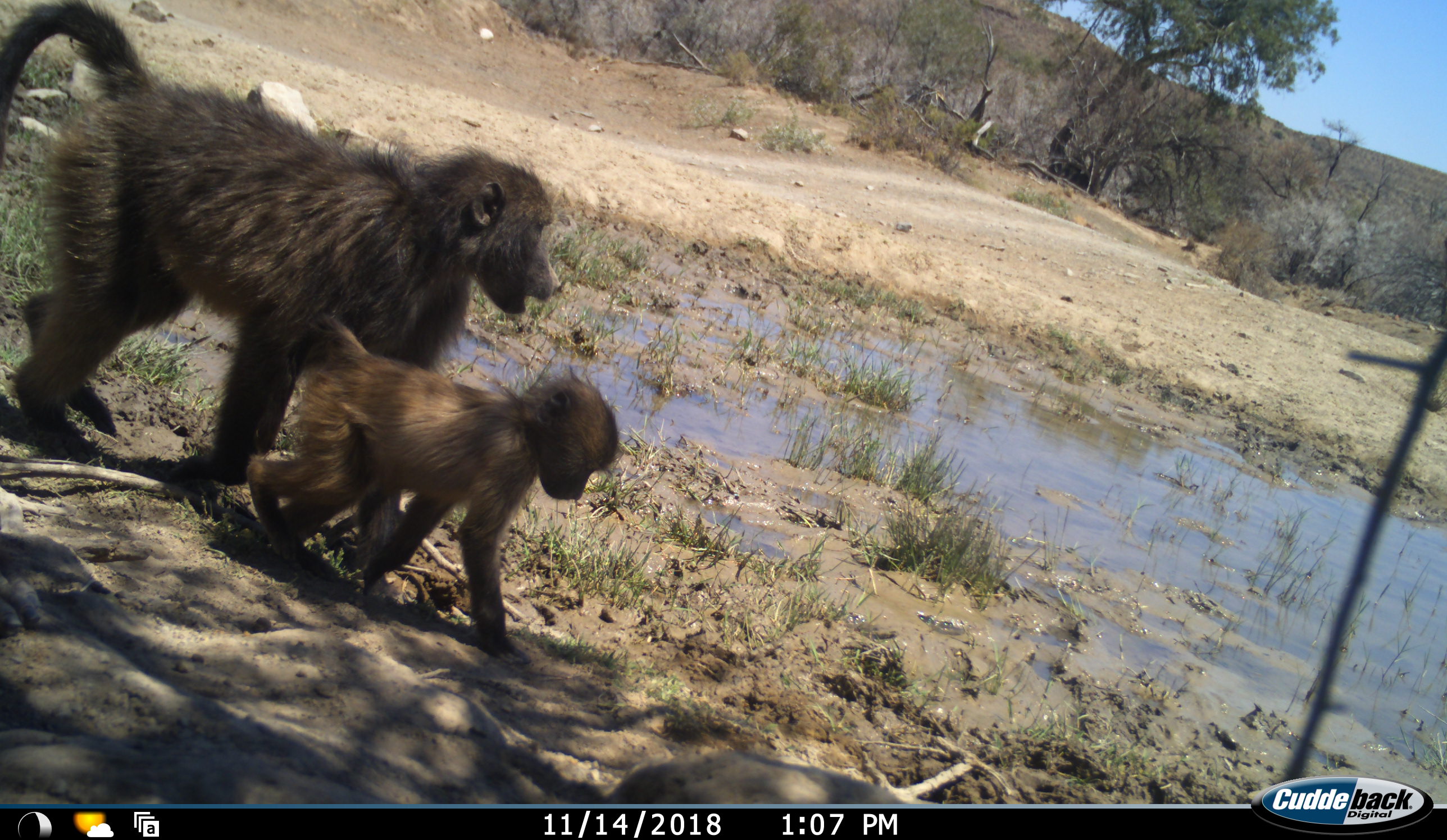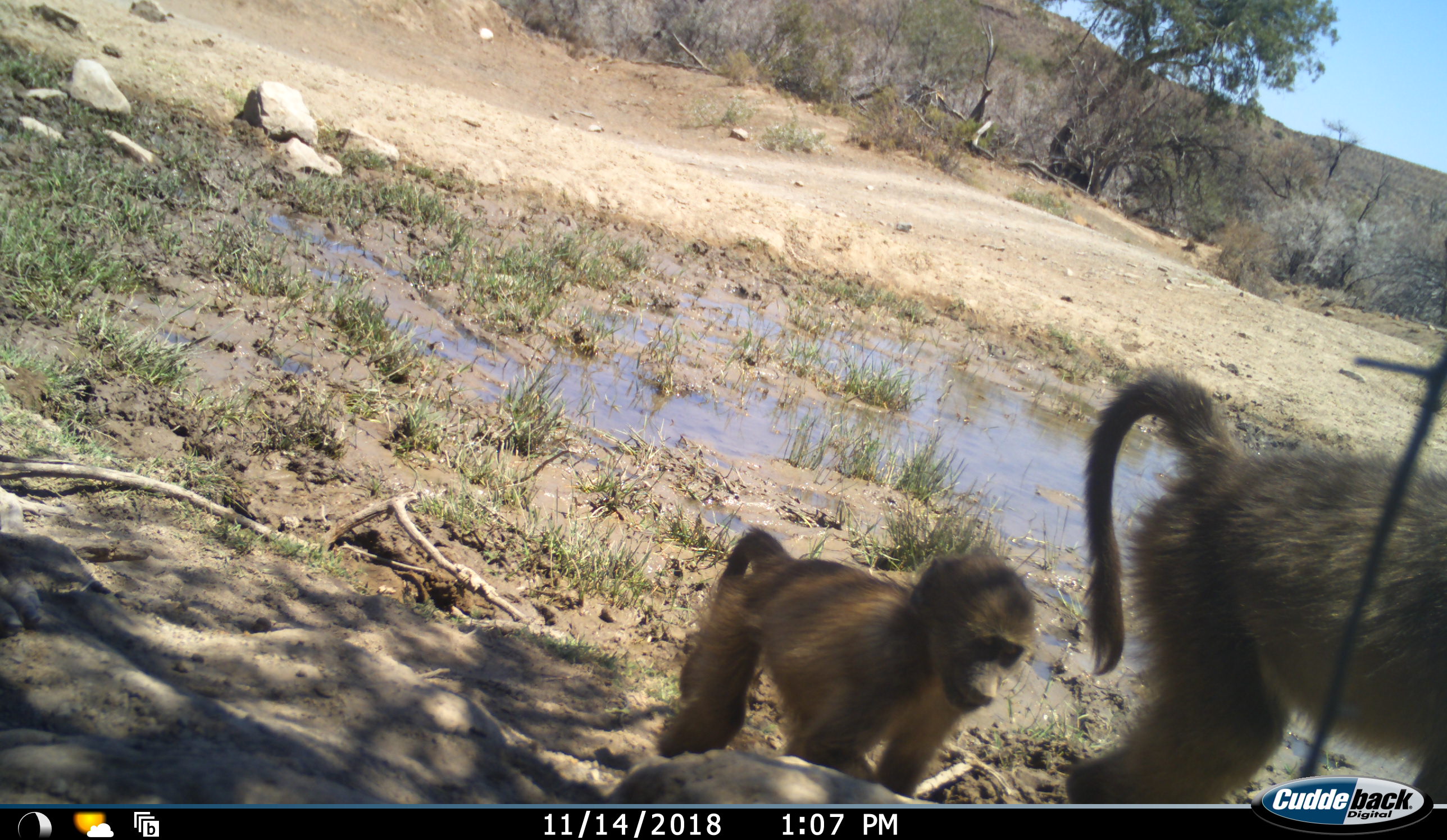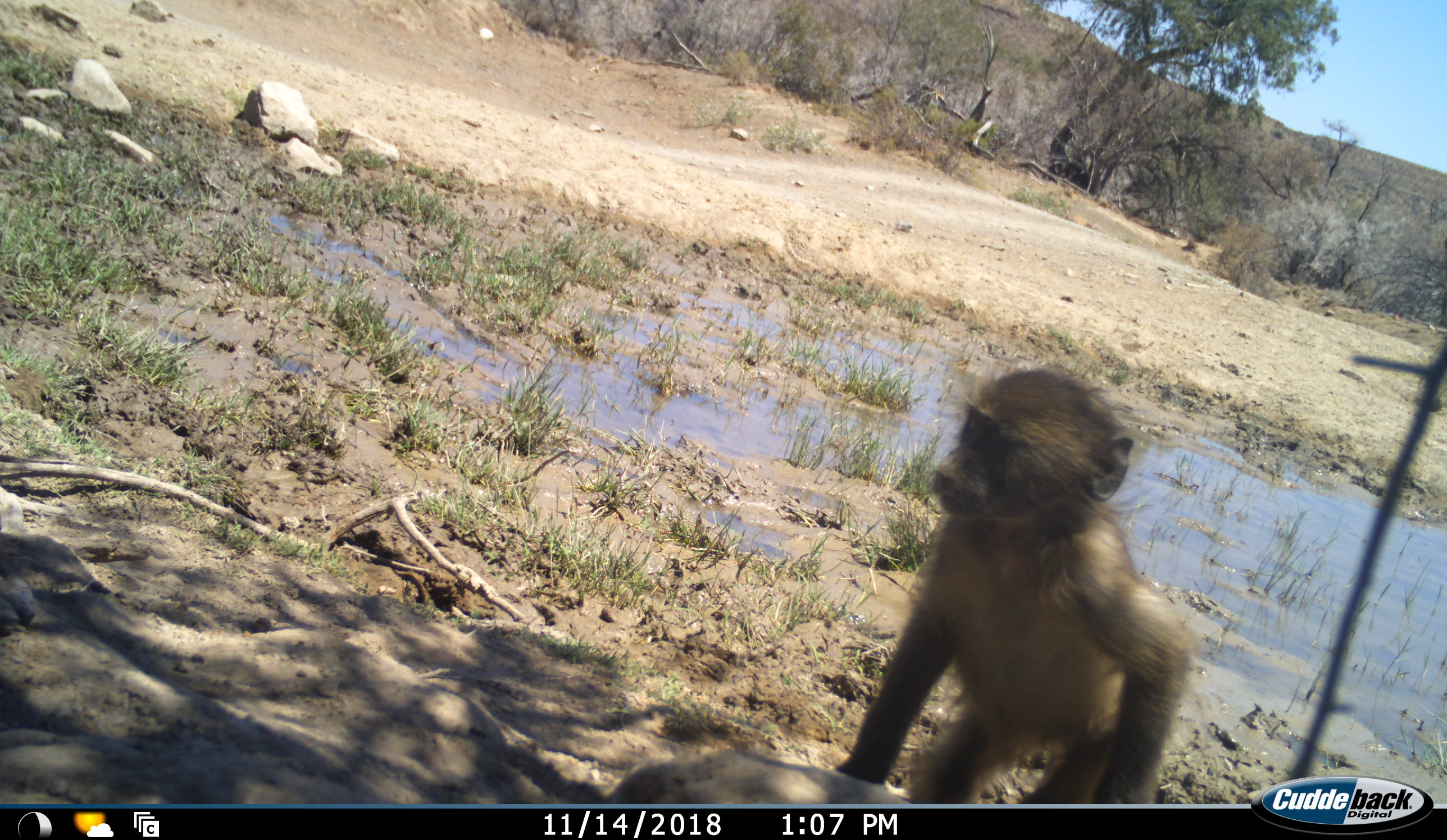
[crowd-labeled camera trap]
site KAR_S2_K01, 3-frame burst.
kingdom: Animalia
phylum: Chordata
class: Mammalia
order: Primates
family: Cercopithecidae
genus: Papio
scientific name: Papio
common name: baboon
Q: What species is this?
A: Baboon (Papio).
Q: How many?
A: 2.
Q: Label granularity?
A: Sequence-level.